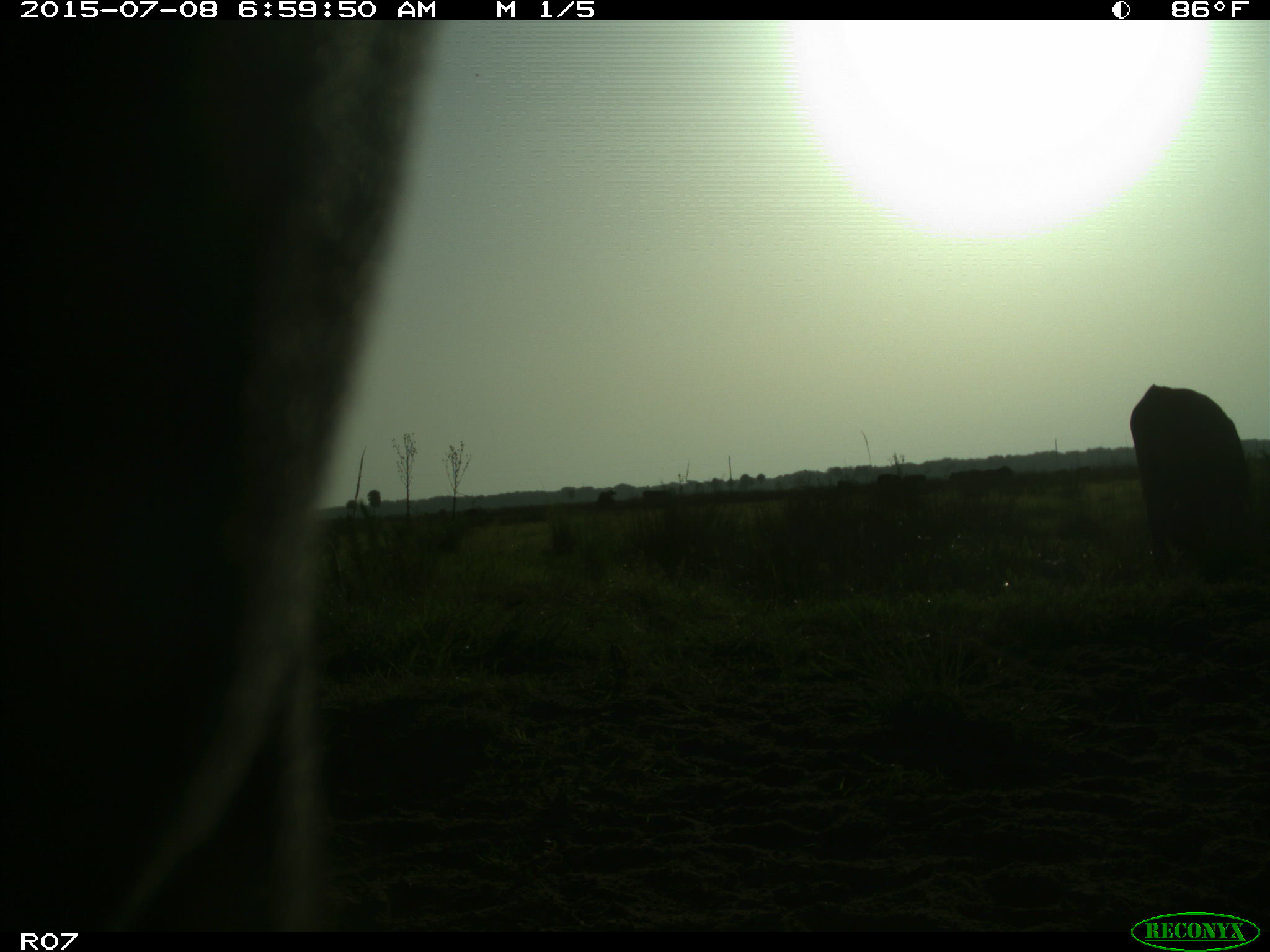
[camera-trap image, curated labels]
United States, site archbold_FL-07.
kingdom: Animalia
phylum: Chordata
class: Mammalia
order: Artiodactyla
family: Bovidae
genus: Bos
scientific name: Bos taurus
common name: domestic cow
Bos taurus (domestic cow).